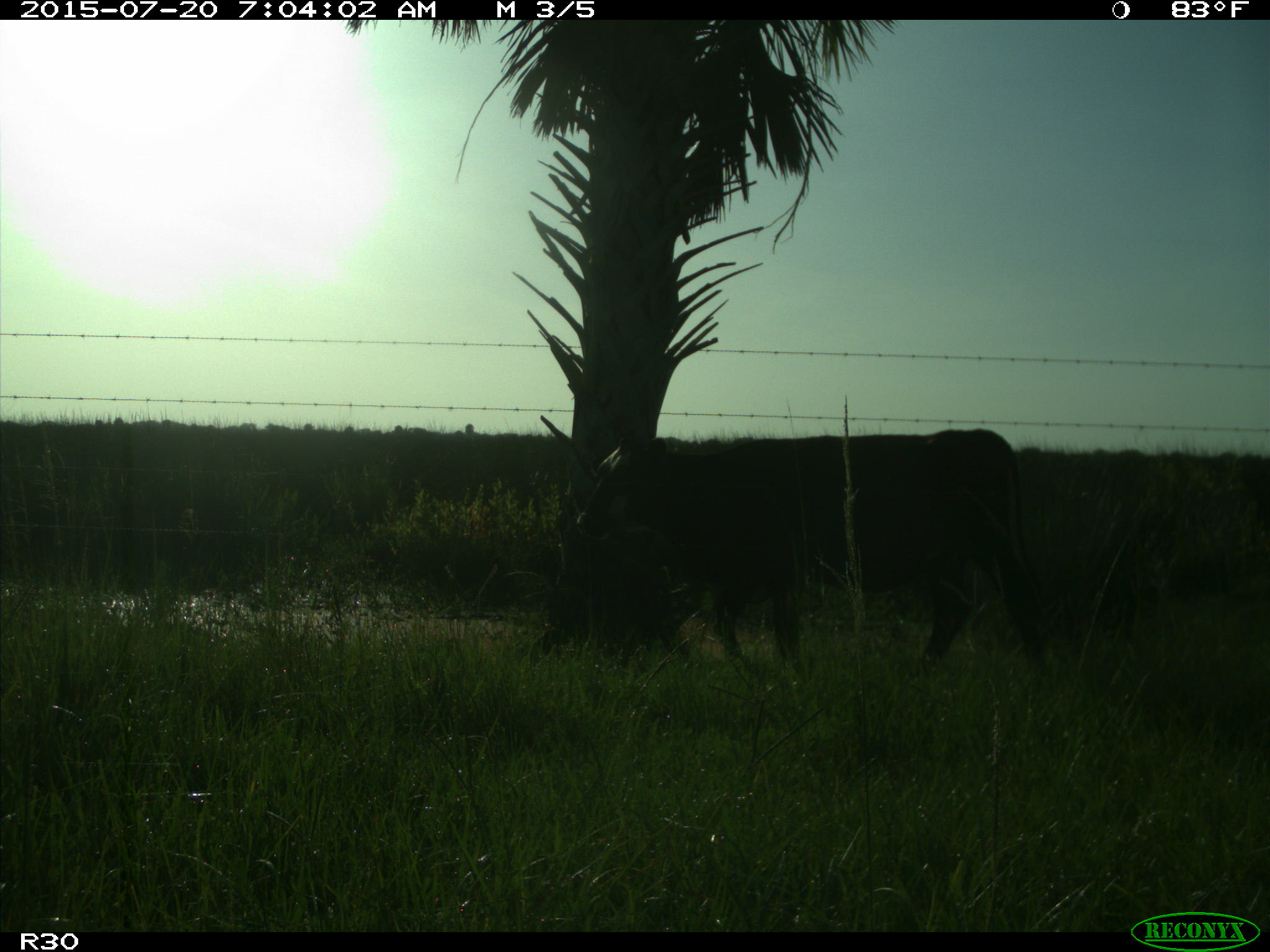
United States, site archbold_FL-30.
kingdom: Animalia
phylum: Chordata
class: Mammalia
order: Artiodactyla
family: Bovidae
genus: Bos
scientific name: Bos taurus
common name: domestic cow